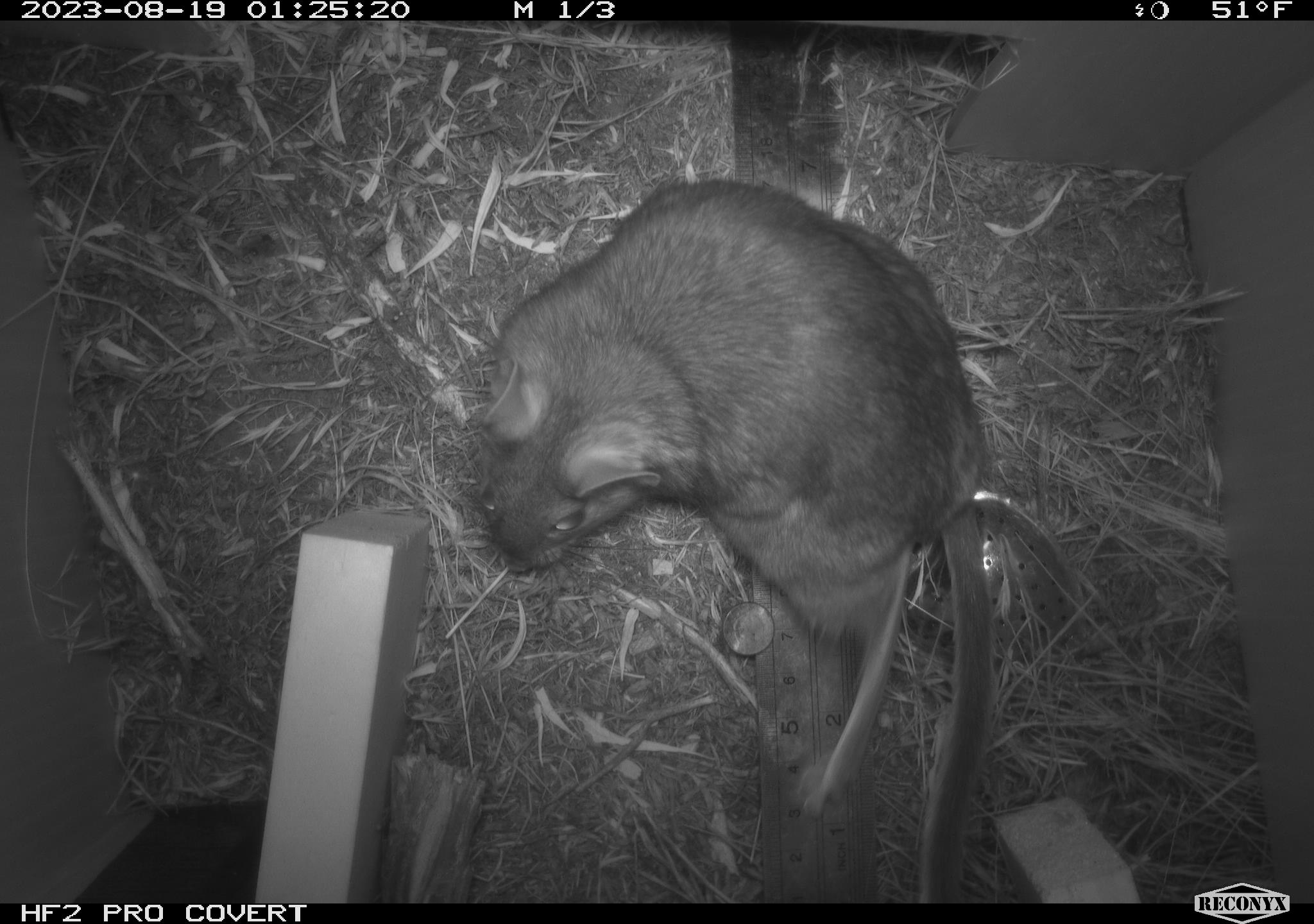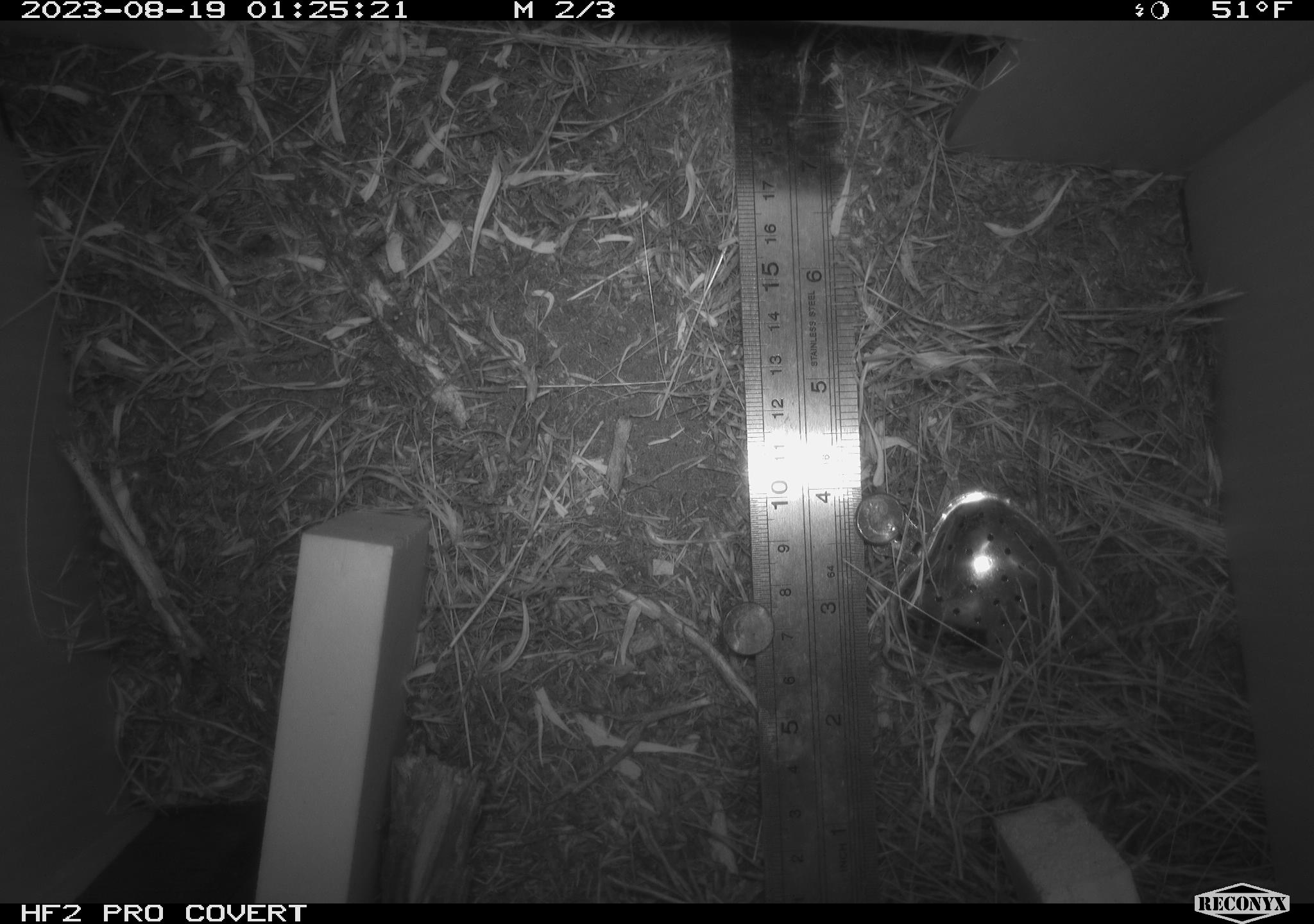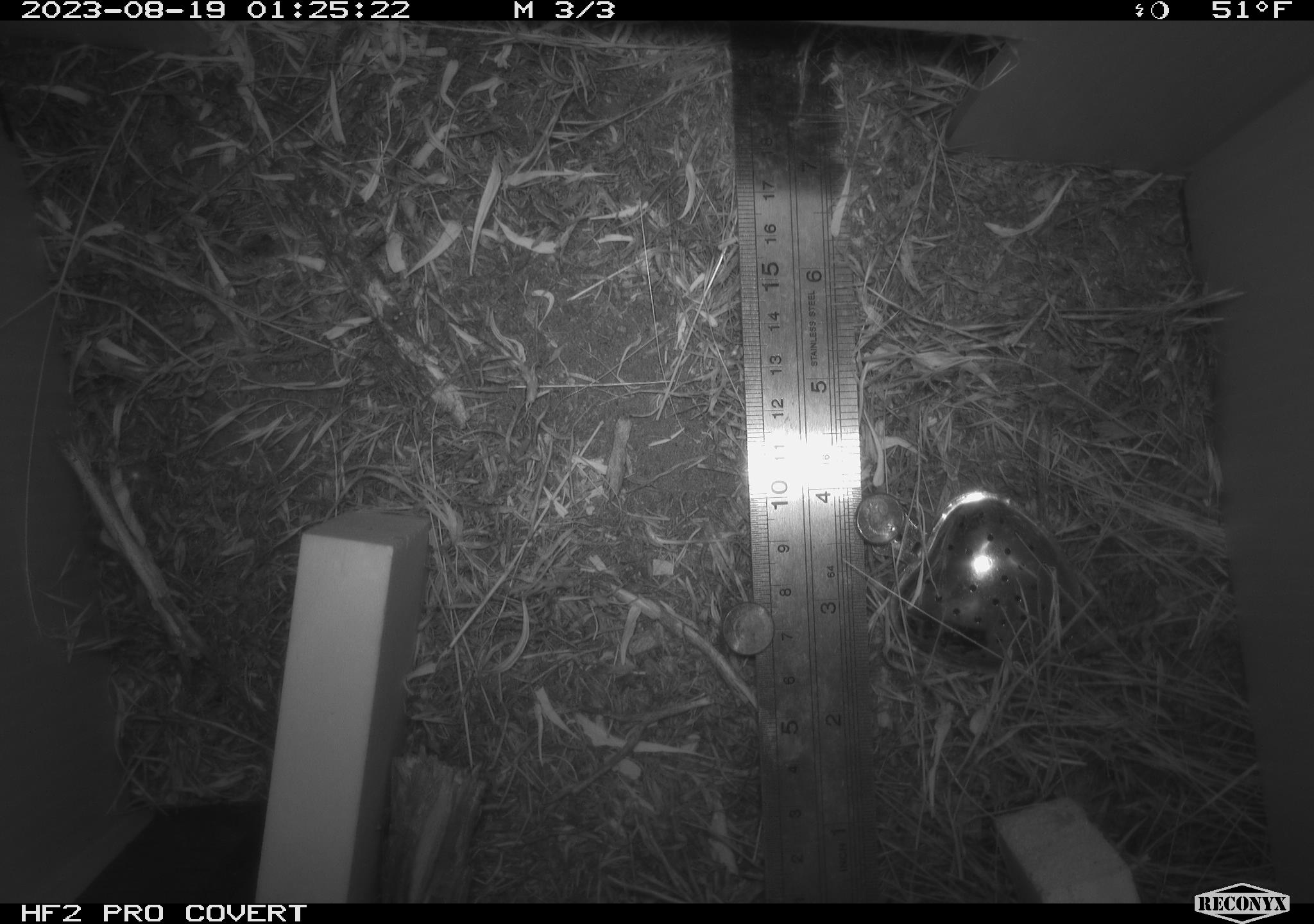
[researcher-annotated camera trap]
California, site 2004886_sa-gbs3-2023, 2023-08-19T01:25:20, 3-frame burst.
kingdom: Animalia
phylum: Chordata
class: Mammalia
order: Rodentia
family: Cricetidae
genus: Neotoma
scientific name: Neotoma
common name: pack rat or woodrat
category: neotoma species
Neotoma species (pack rat or woodrat) (Neotoma).